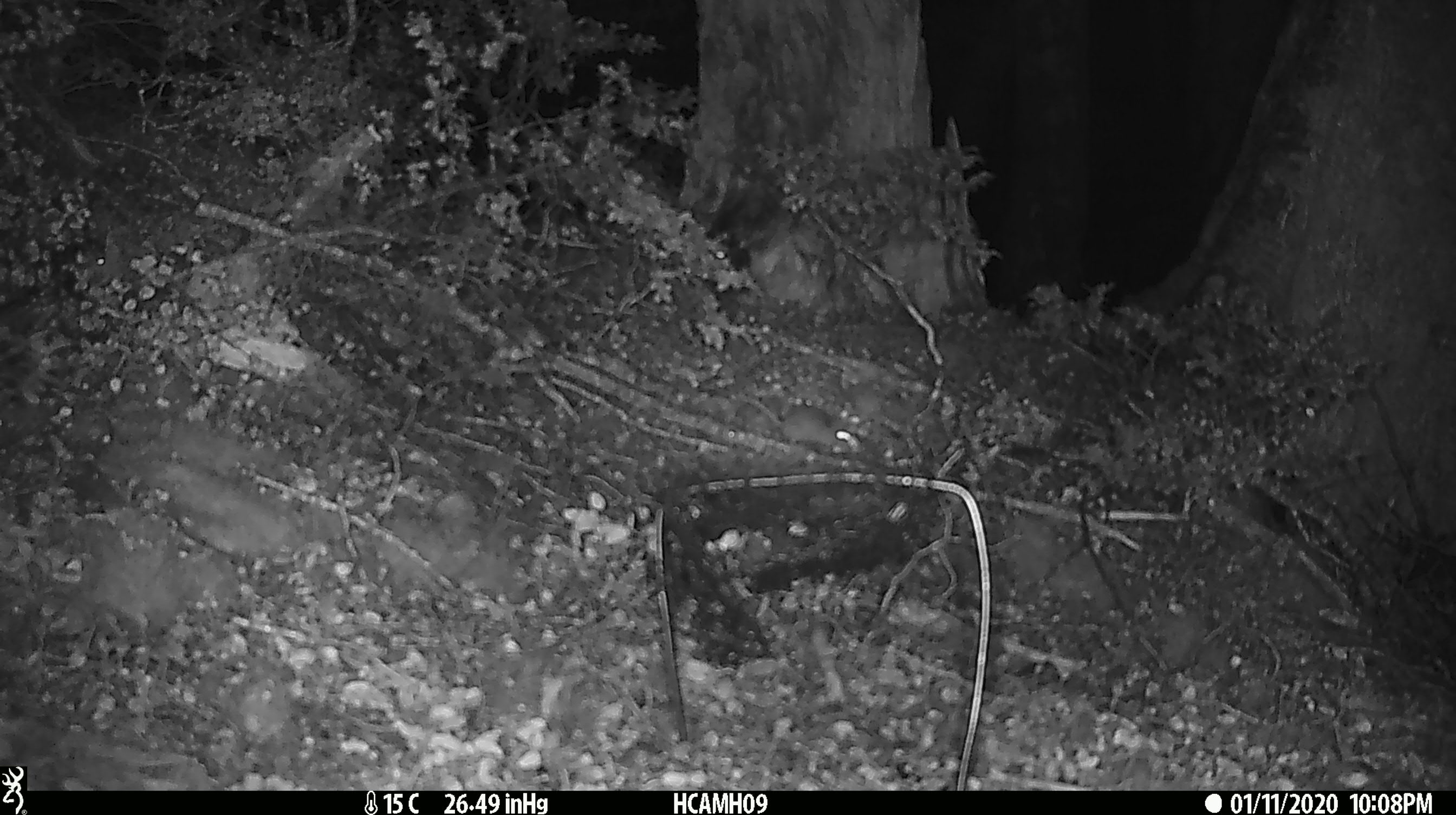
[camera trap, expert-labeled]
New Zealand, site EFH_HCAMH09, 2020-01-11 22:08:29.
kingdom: Animalia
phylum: Chordata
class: Mammalia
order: Rodentia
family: Muridae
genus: Mus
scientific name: Mus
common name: mouse